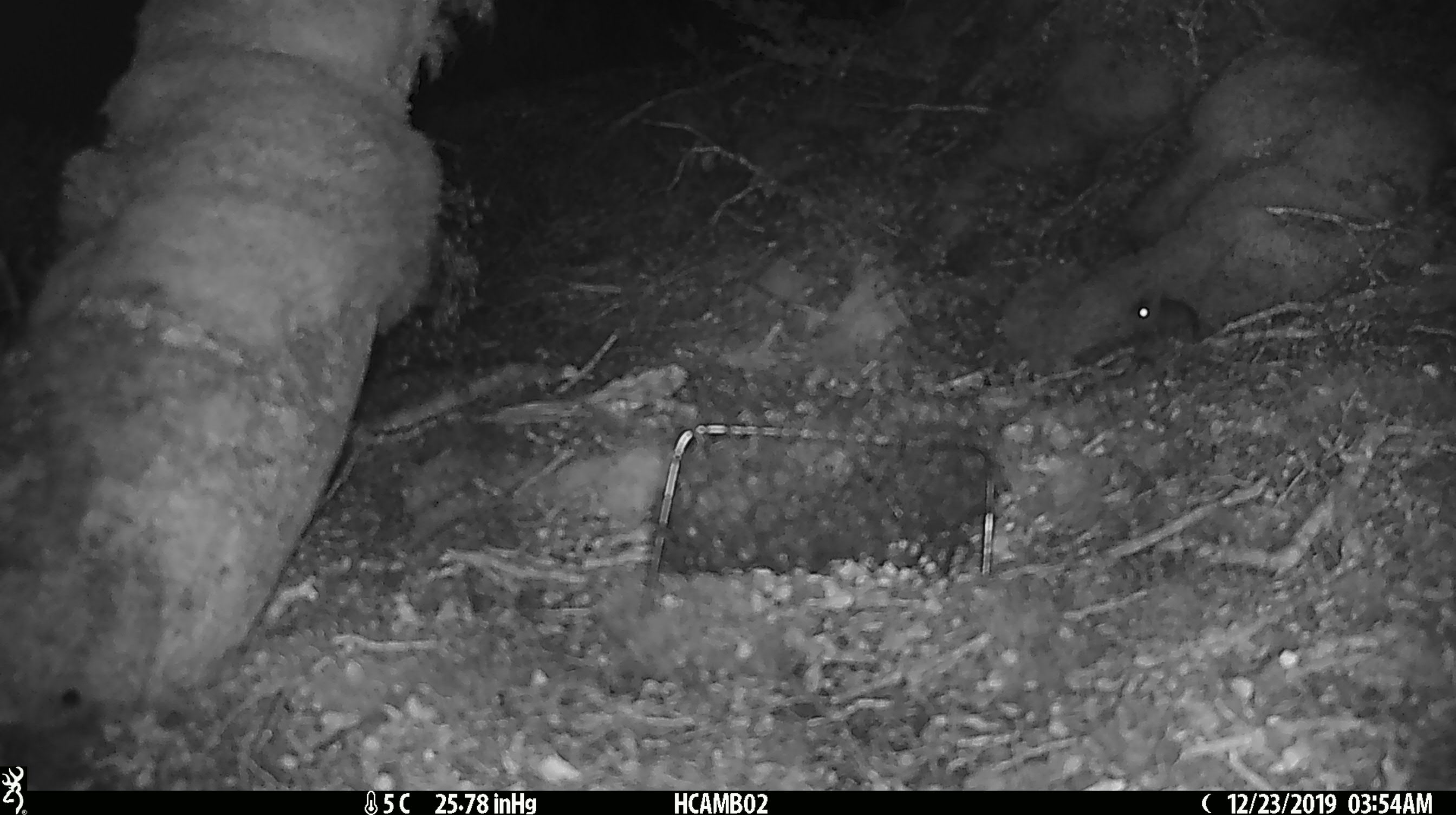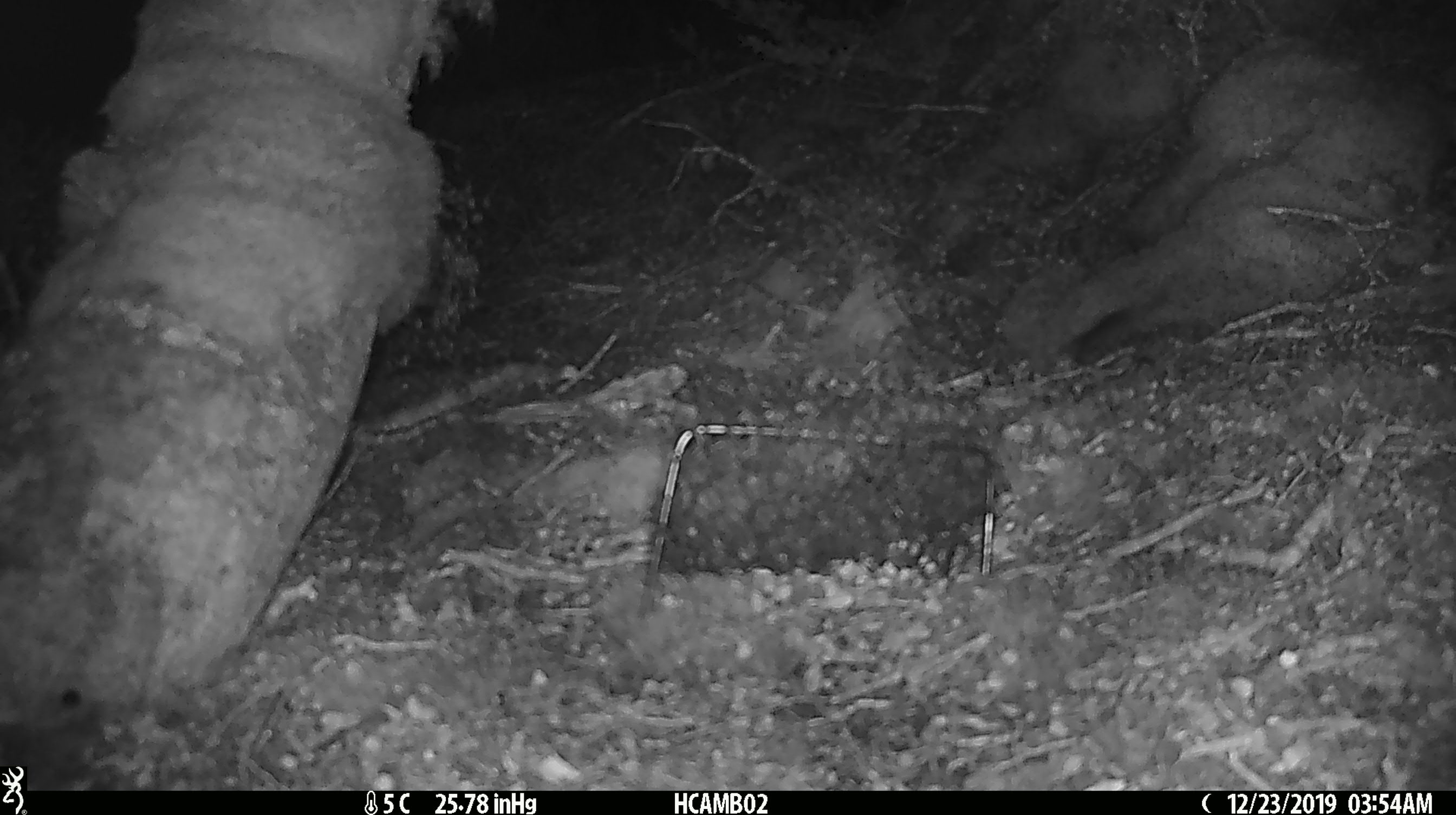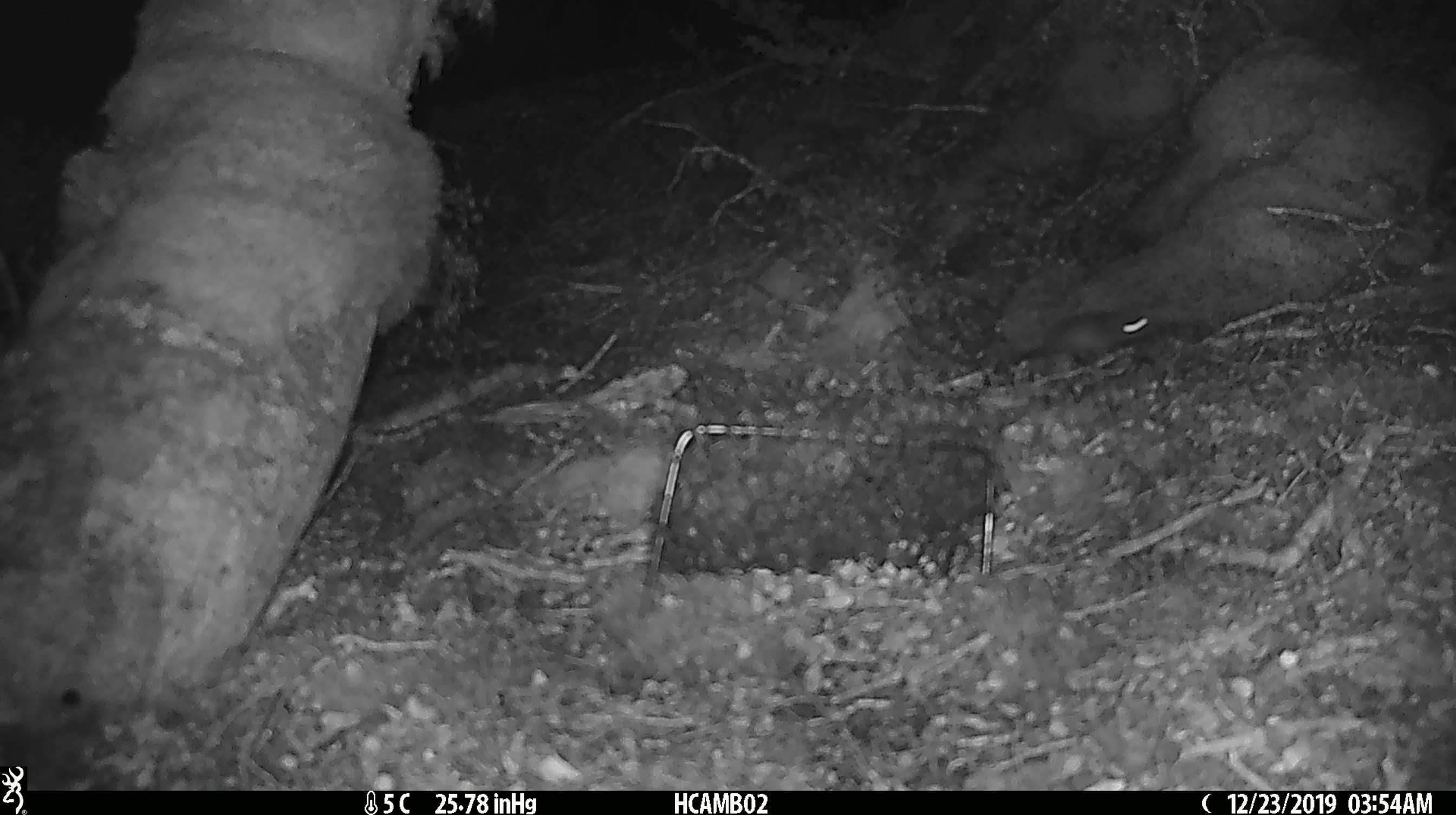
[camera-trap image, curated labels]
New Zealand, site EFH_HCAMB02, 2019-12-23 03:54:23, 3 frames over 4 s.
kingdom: Animalia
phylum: Chordata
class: Mammalia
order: Rodentia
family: Muridae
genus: Mus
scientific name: Mus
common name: mouse